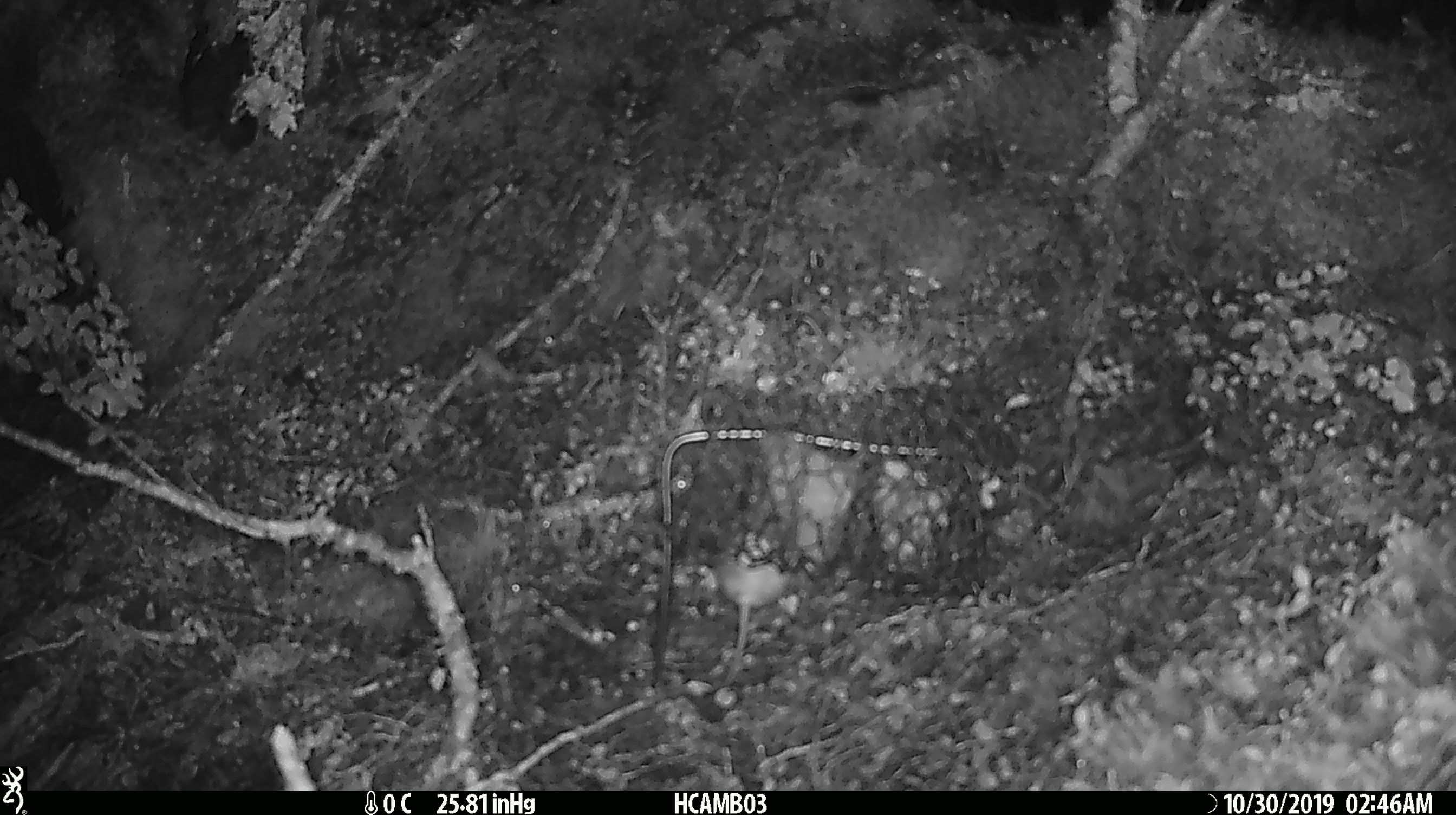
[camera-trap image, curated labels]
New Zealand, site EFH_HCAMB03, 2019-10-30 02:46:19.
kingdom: Animalia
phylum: Chordata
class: Mammalia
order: Rodentia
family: Muridae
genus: Mus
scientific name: Mus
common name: mouse